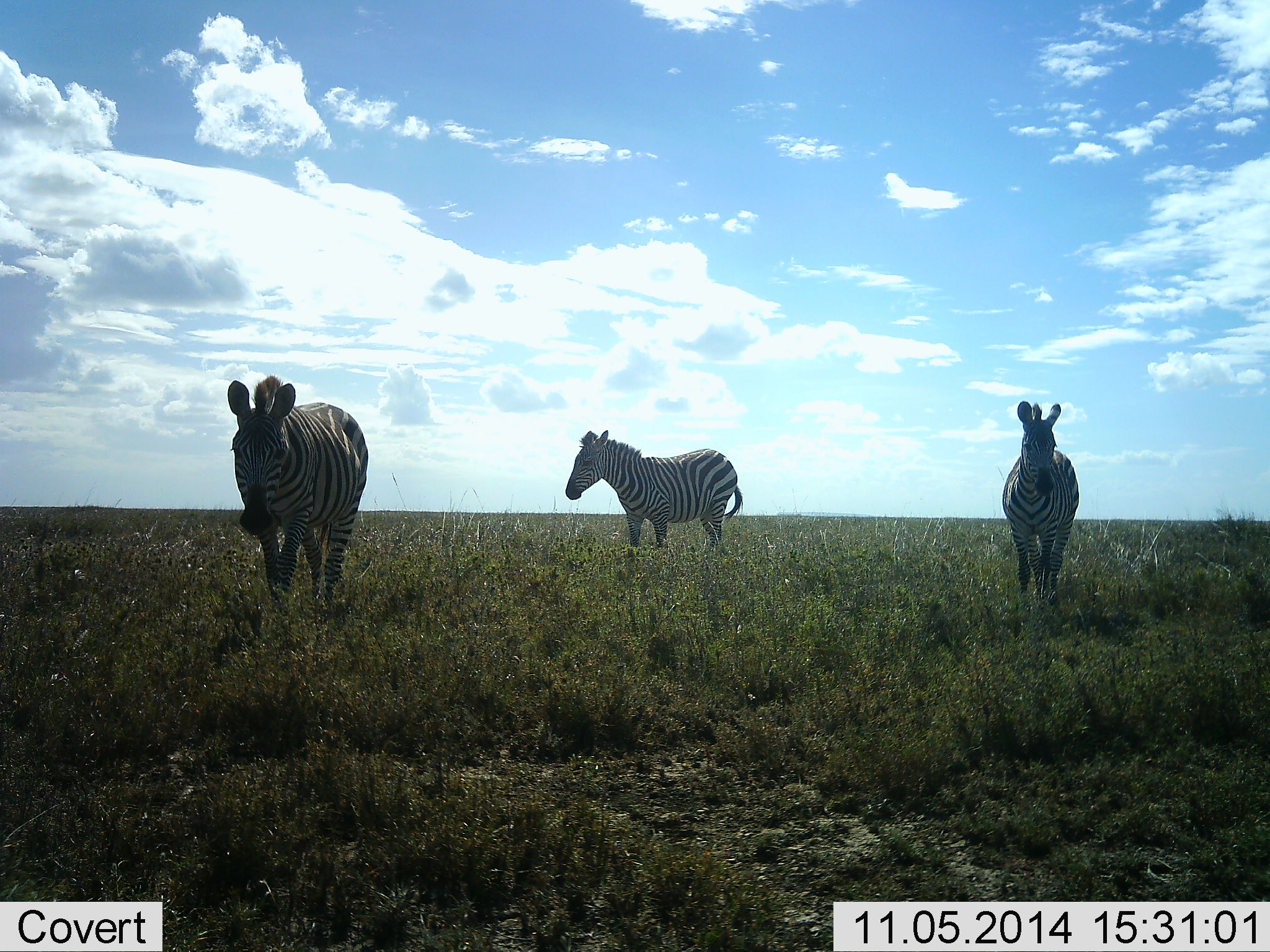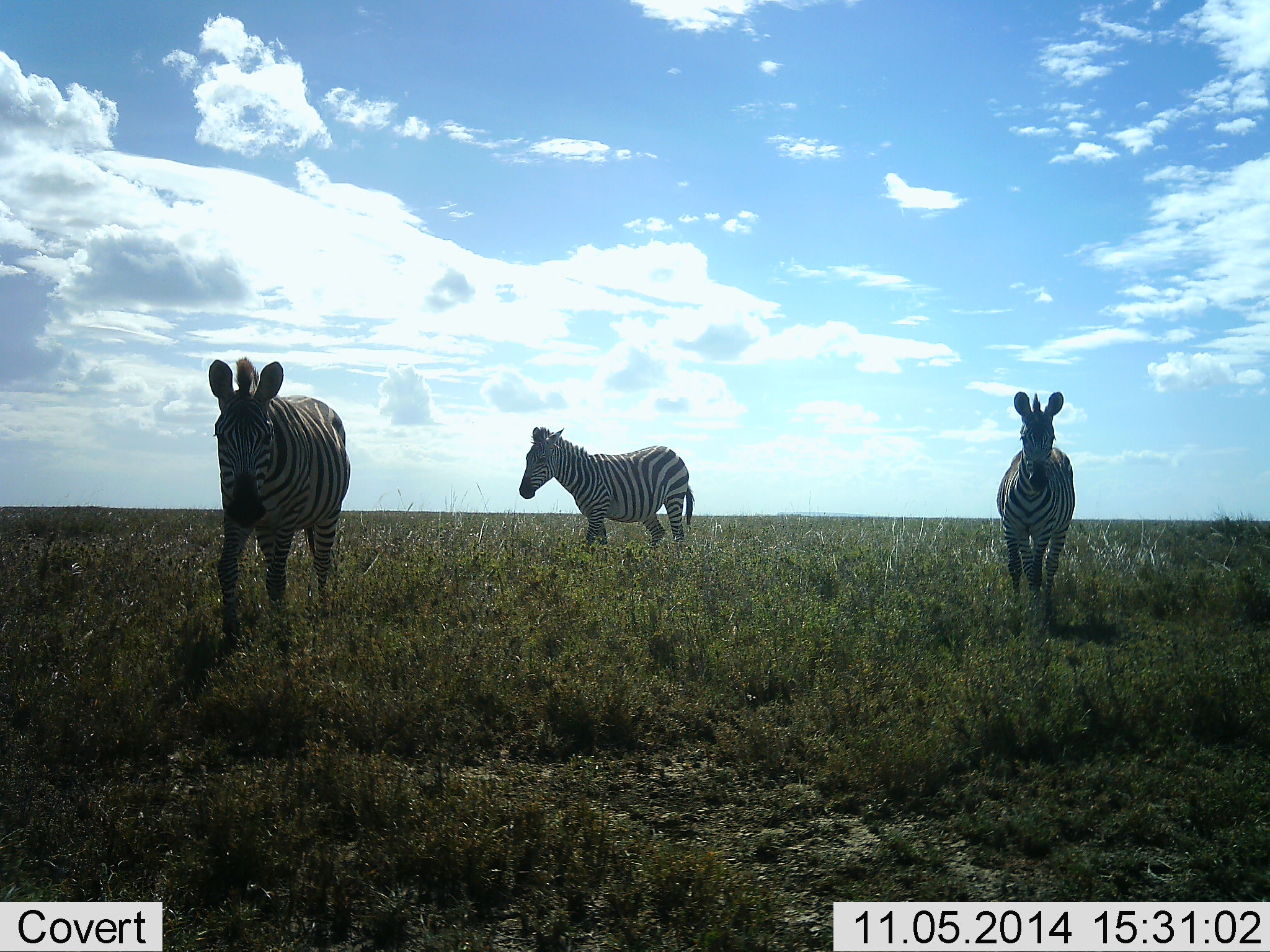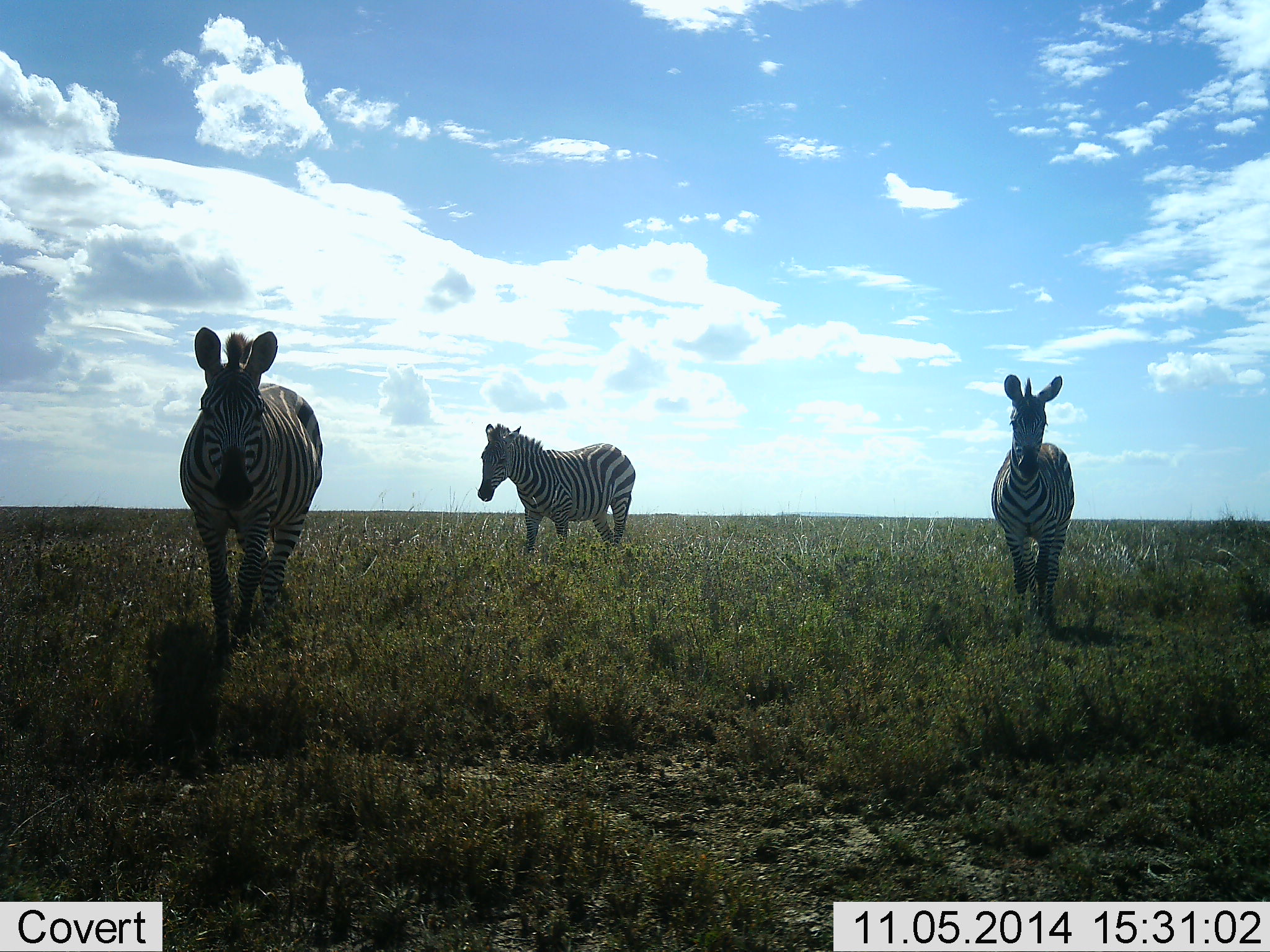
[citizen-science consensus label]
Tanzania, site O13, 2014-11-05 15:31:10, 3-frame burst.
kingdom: Animalia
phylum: Chordata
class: Mammalia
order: Perissodactyla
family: Equidae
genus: Equus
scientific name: Equus quagga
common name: plains zebra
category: zebra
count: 3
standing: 10%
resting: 0%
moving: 100%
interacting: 0%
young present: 0%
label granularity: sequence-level